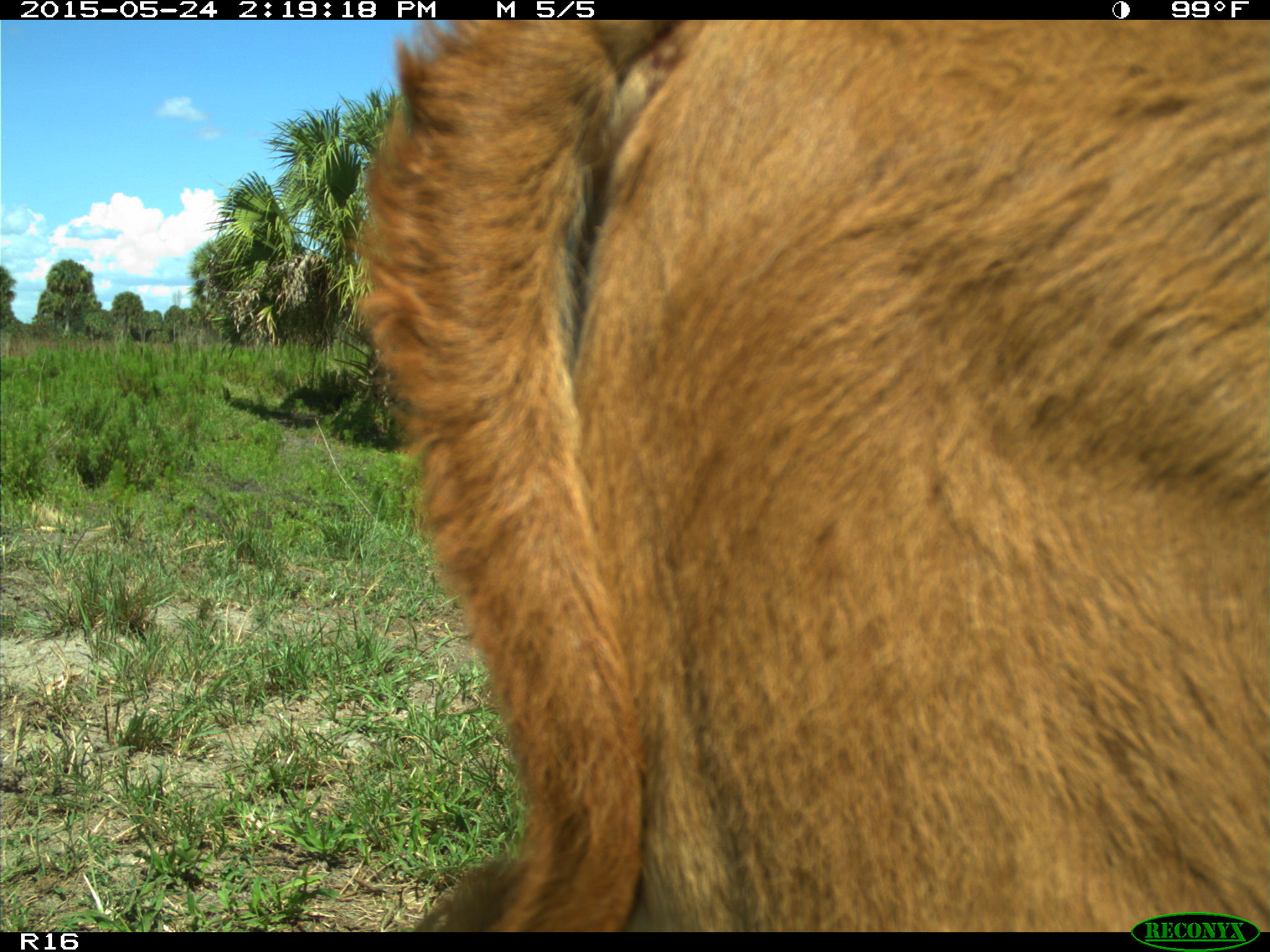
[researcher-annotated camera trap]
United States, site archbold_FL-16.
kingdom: Animalia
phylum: Chordata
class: Mammalia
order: Artiodactyla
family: Bovidae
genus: Bos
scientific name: Bos taurus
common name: domestic cow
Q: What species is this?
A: Bos taurus (domestic cow).